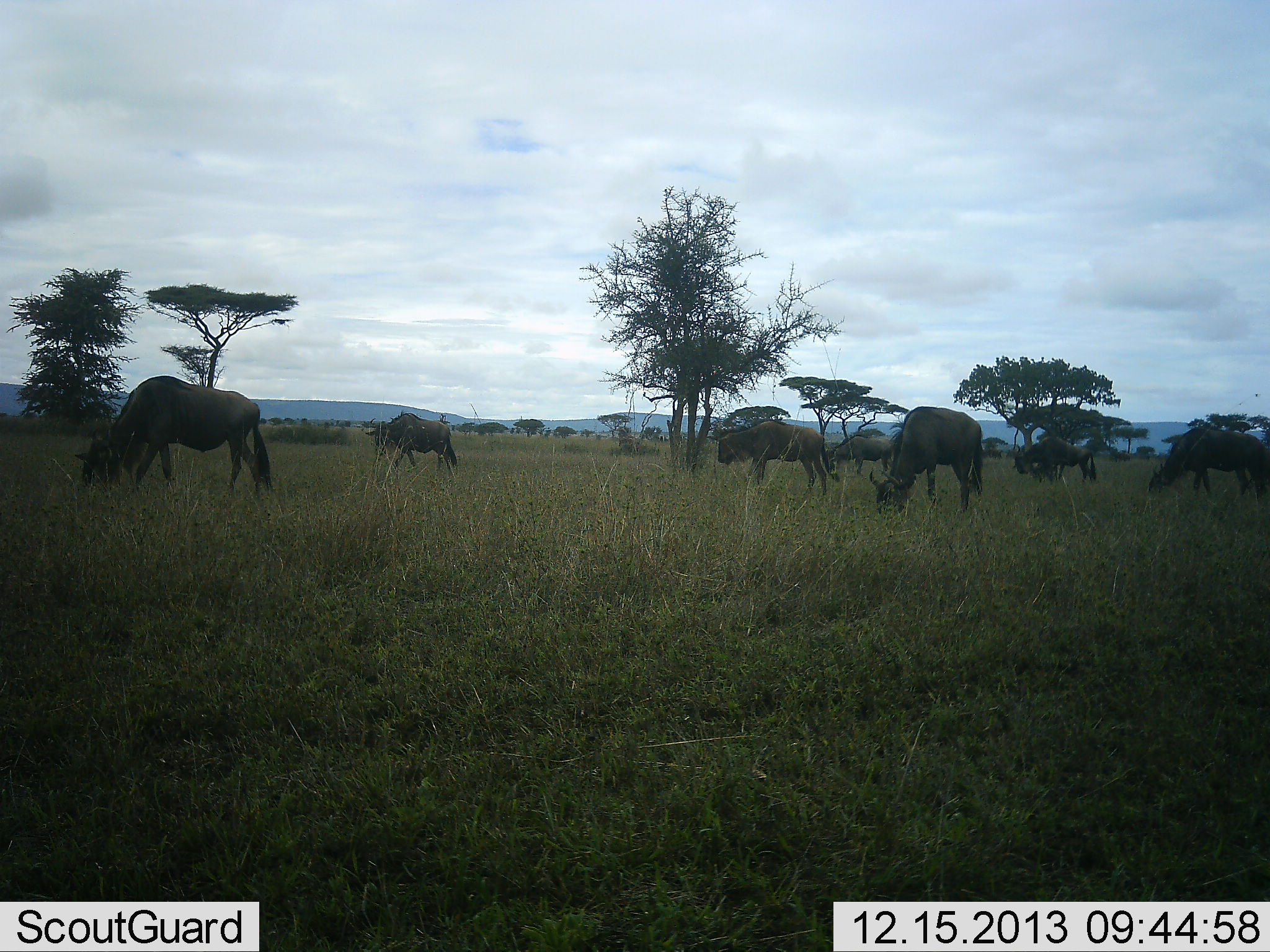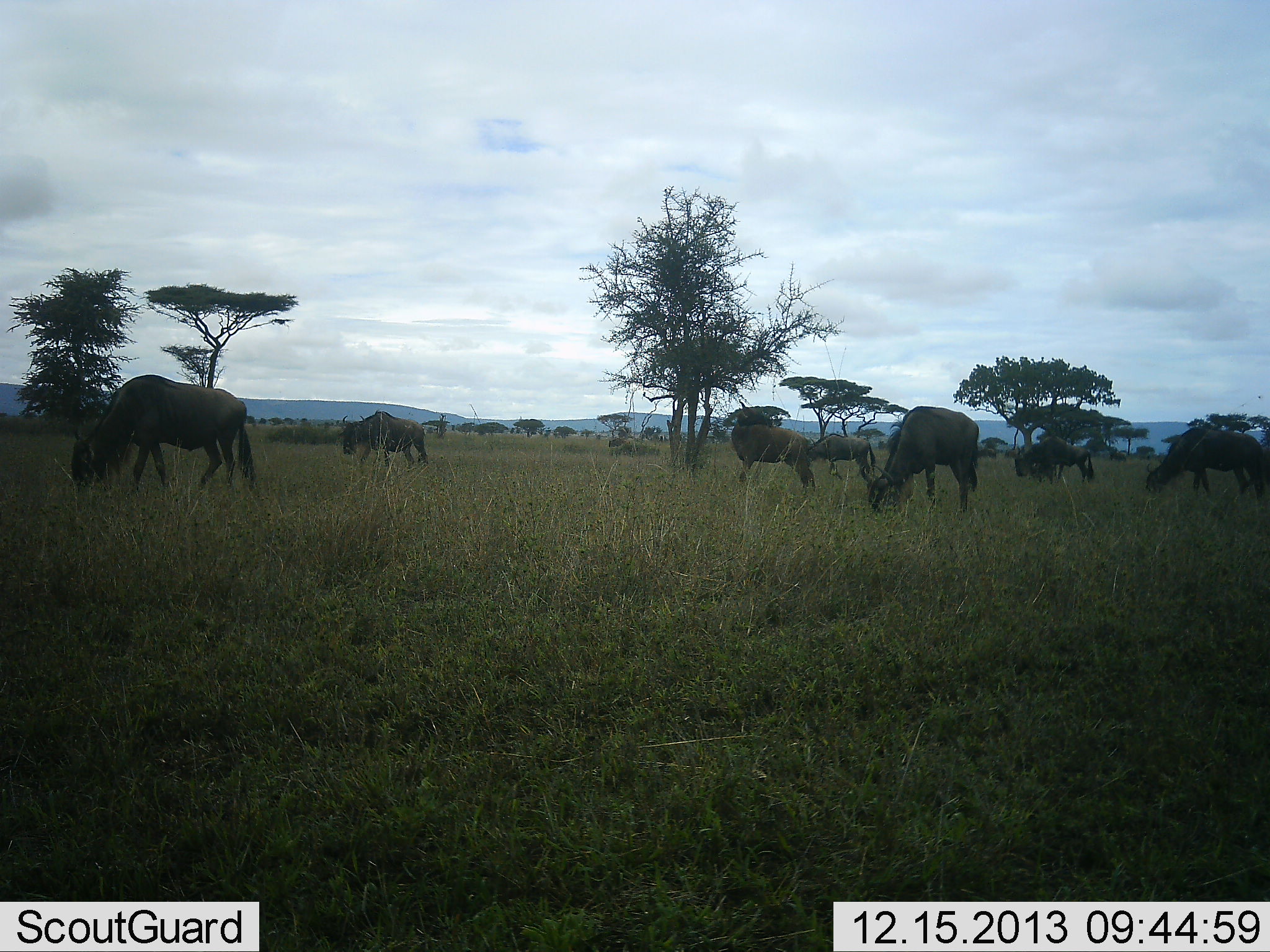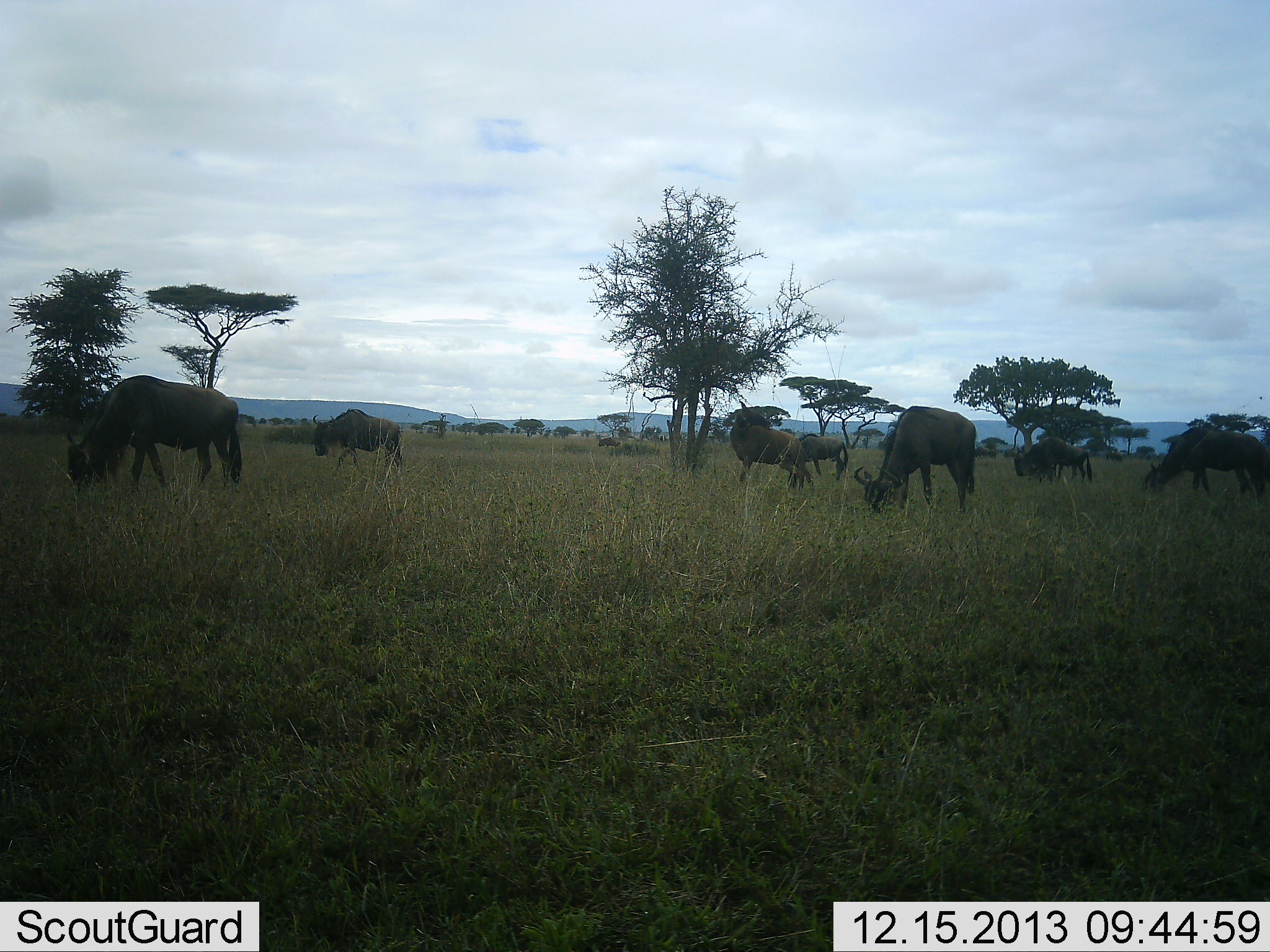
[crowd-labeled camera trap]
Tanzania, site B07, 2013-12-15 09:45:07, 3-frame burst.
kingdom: Animalia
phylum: Chordata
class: Mammalia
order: Artiodactyla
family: Bovidae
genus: Connochaetes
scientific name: Connochaetes taurinus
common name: blue wildebeest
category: wildebeest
Wildebeest (blue wildebeest) (Connochaetes taurinus), count 8. Behavior (volunteer vote fractions): standing 31%, resting 0%, moving 47%, interacting 0%. Young present (vote fraction): 2%. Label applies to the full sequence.